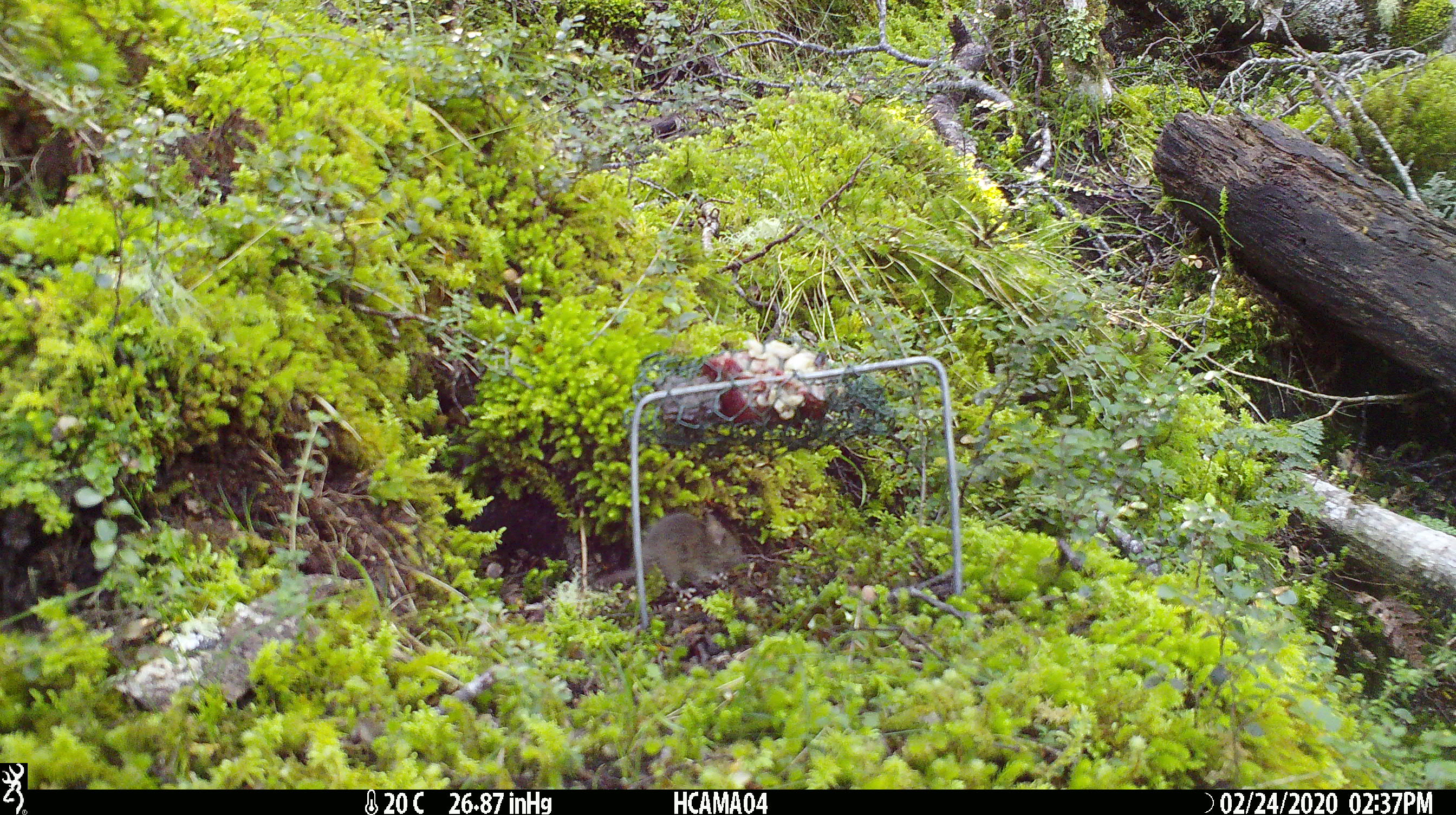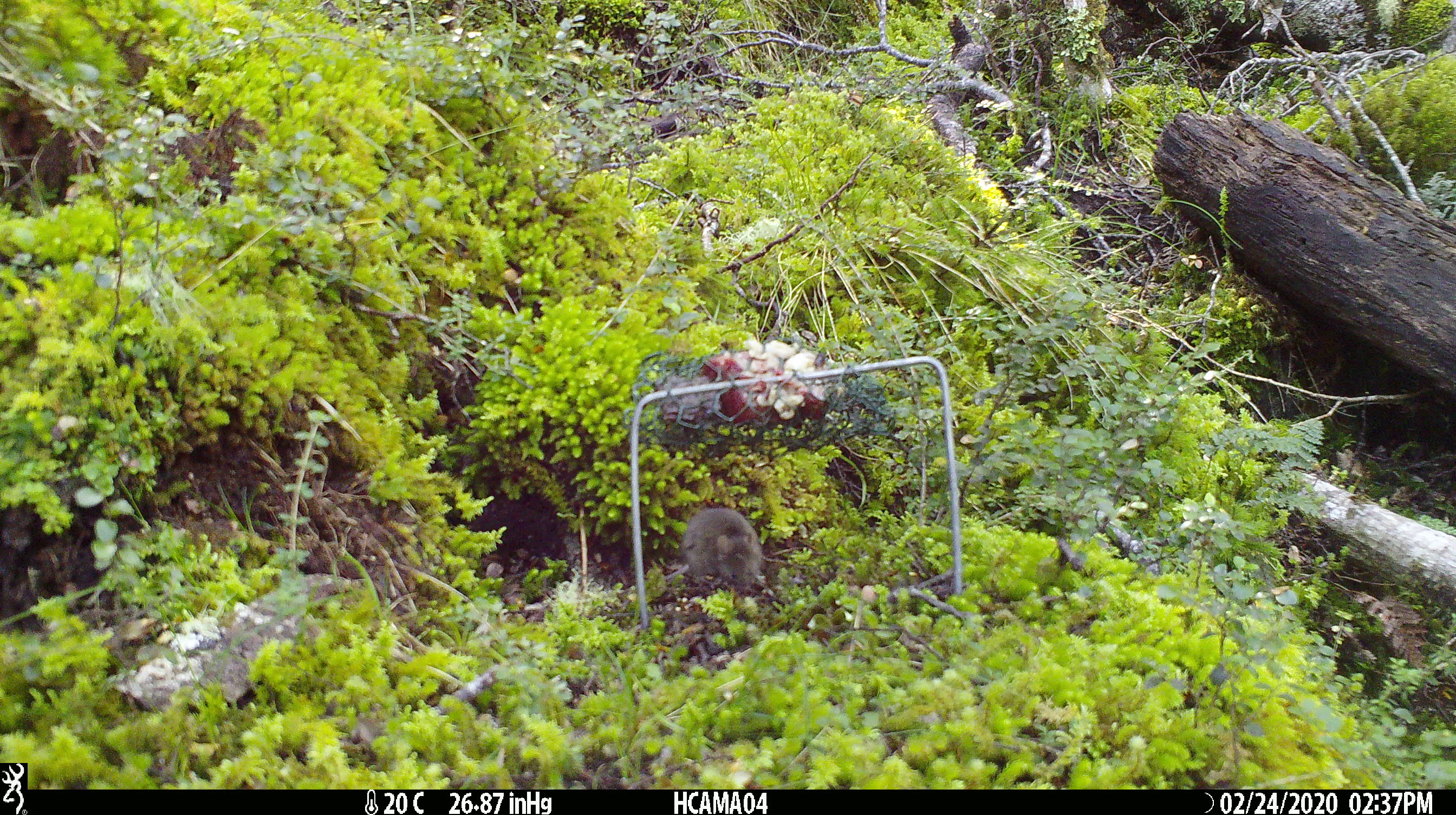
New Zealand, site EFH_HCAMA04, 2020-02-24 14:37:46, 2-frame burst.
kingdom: Animalia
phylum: Chordata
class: Mammalia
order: Rodentia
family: Muridae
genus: Mus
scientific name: Mus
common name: mouse